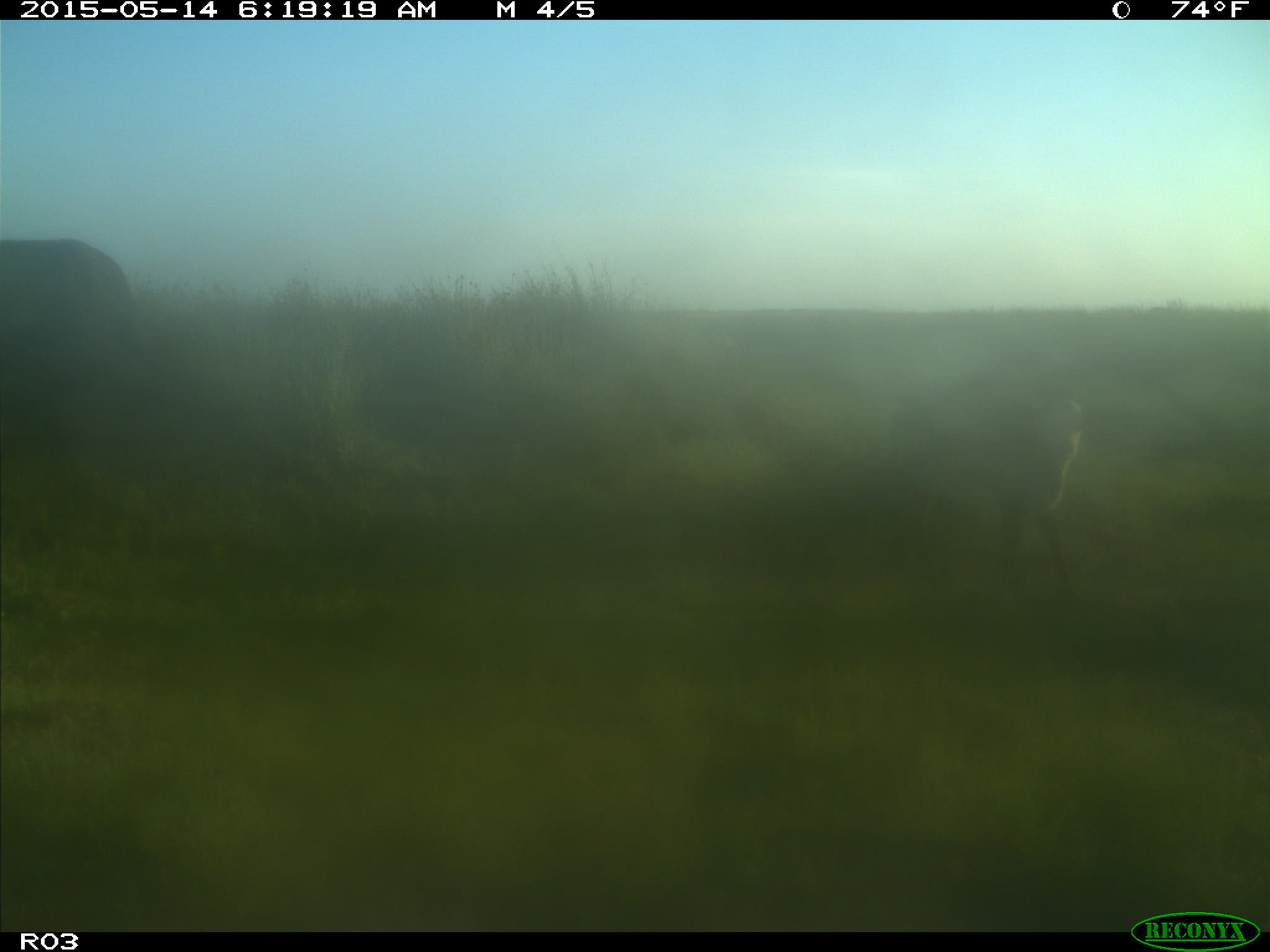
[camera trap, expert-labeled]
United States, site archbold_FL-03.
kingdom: Animalia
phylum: Chordata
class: Mammalia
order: Artiodactyla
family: Bovidae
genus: Bos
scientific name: Bos taurus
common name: domestic cow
Bos taurus (domestic cow).